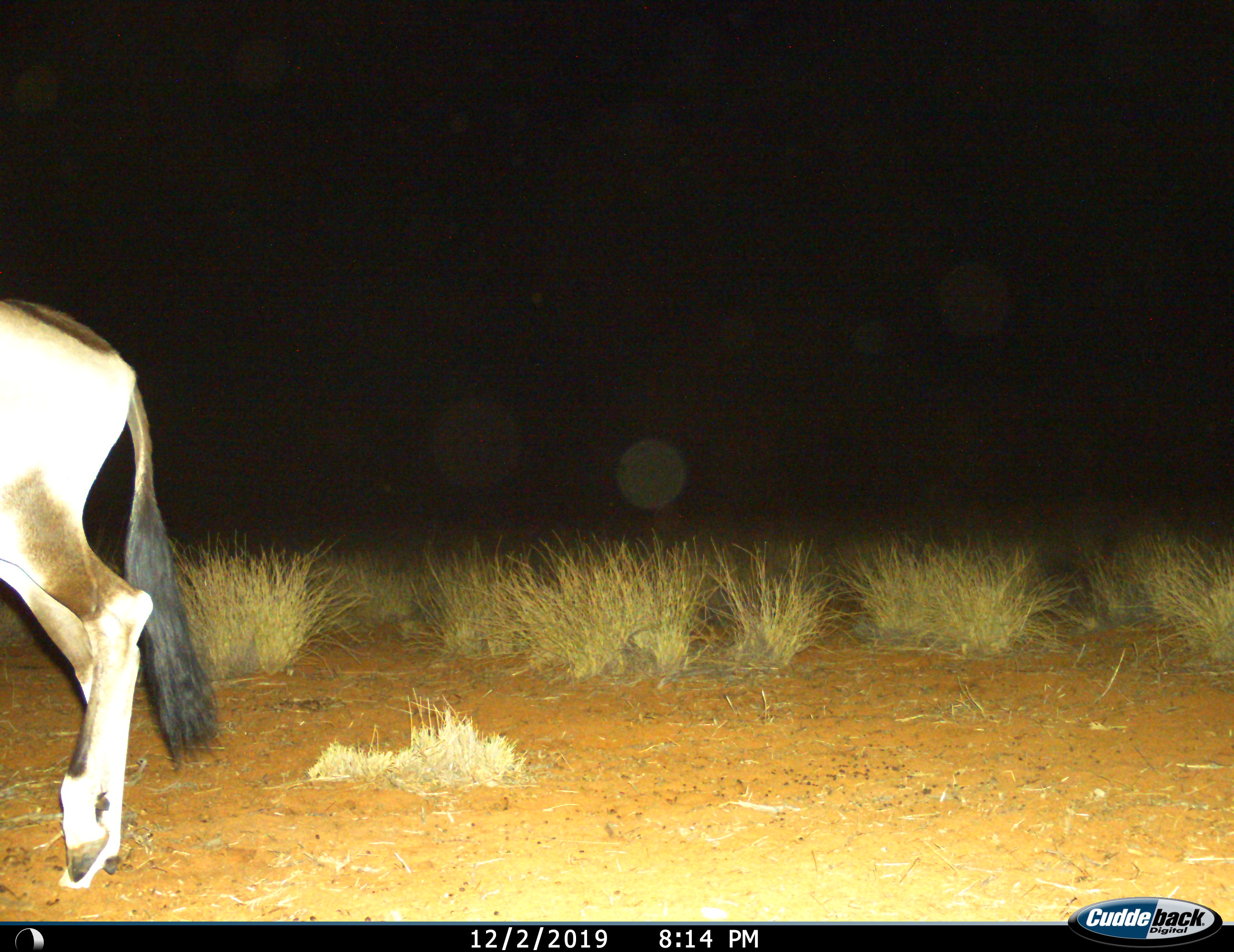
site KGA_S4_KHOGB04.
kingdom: Animalia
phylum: Chordata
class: Mammalia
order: Artiodactyla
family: Bovidae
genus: Oryx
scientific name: Oryx gazella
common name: gemsbok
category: oryx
Oryx (gemsbok) (Oryx gazella), count 1. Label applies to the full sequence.